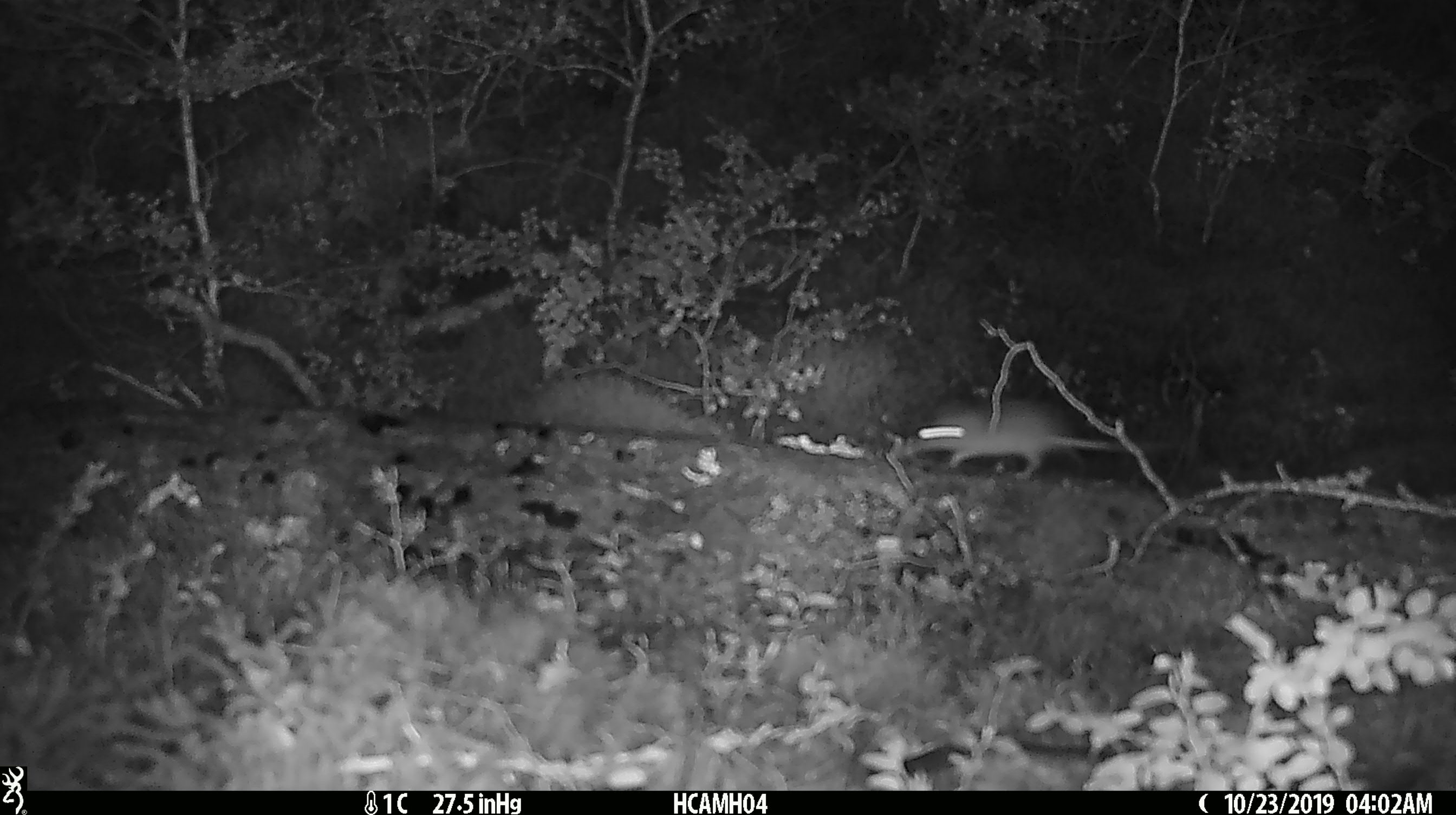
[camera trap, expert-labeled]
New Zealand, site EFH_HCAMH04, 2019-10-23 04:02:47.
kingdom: Animalia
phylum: Chordata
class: Mammalia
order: Rodentia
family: Muridae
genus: Mus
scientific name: Mus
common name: mouse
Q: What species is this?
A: Mouse (Mus).